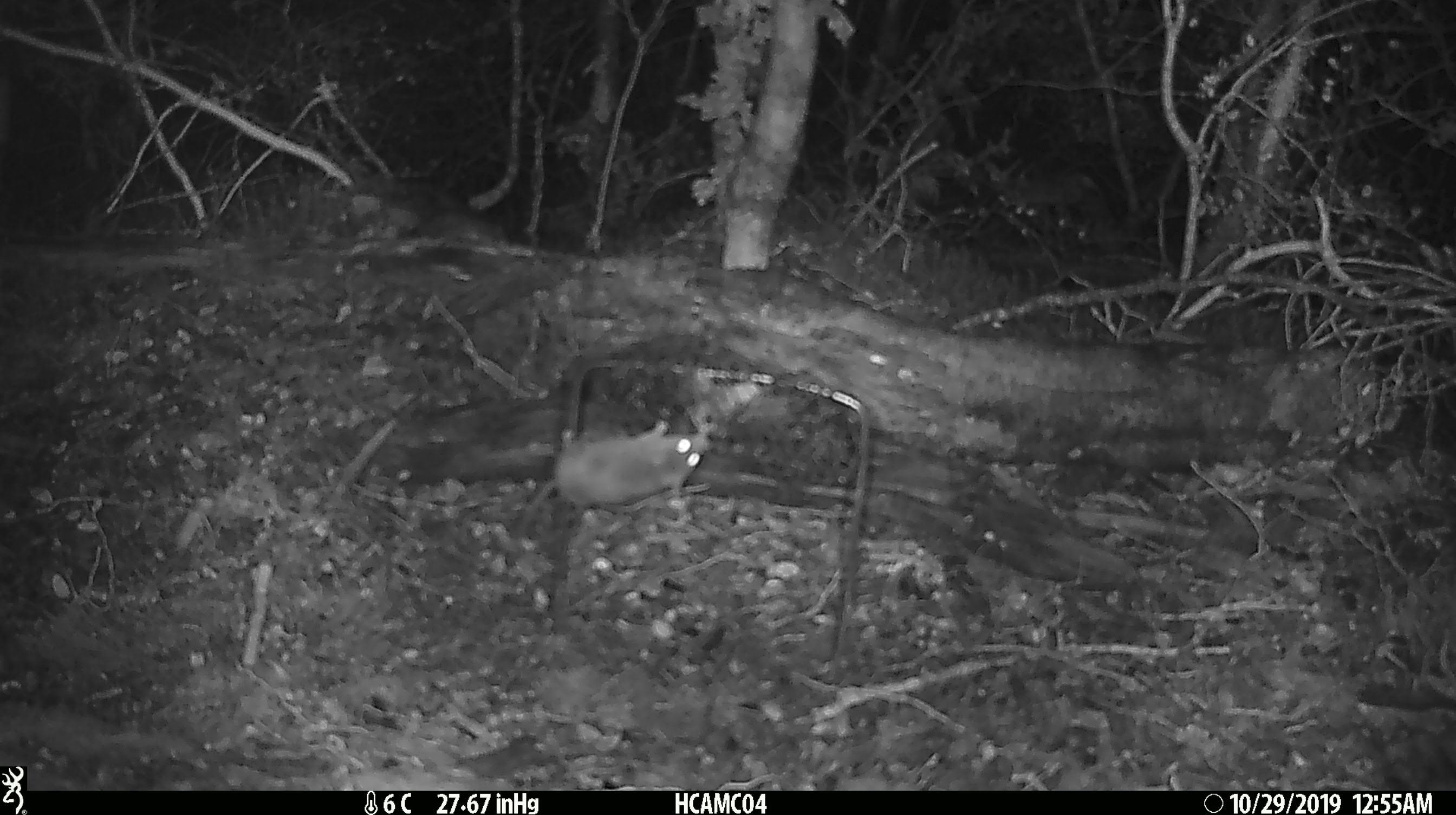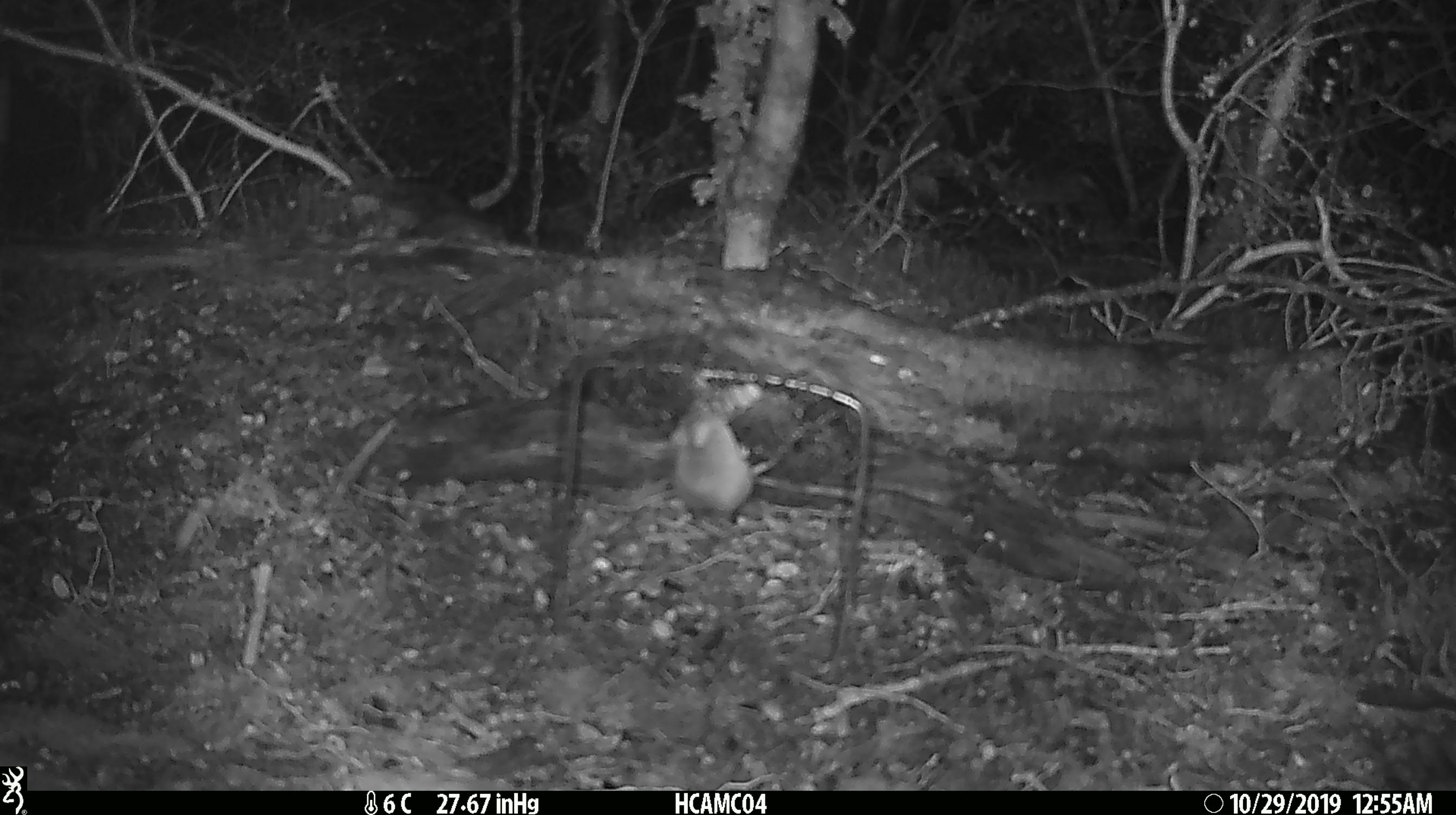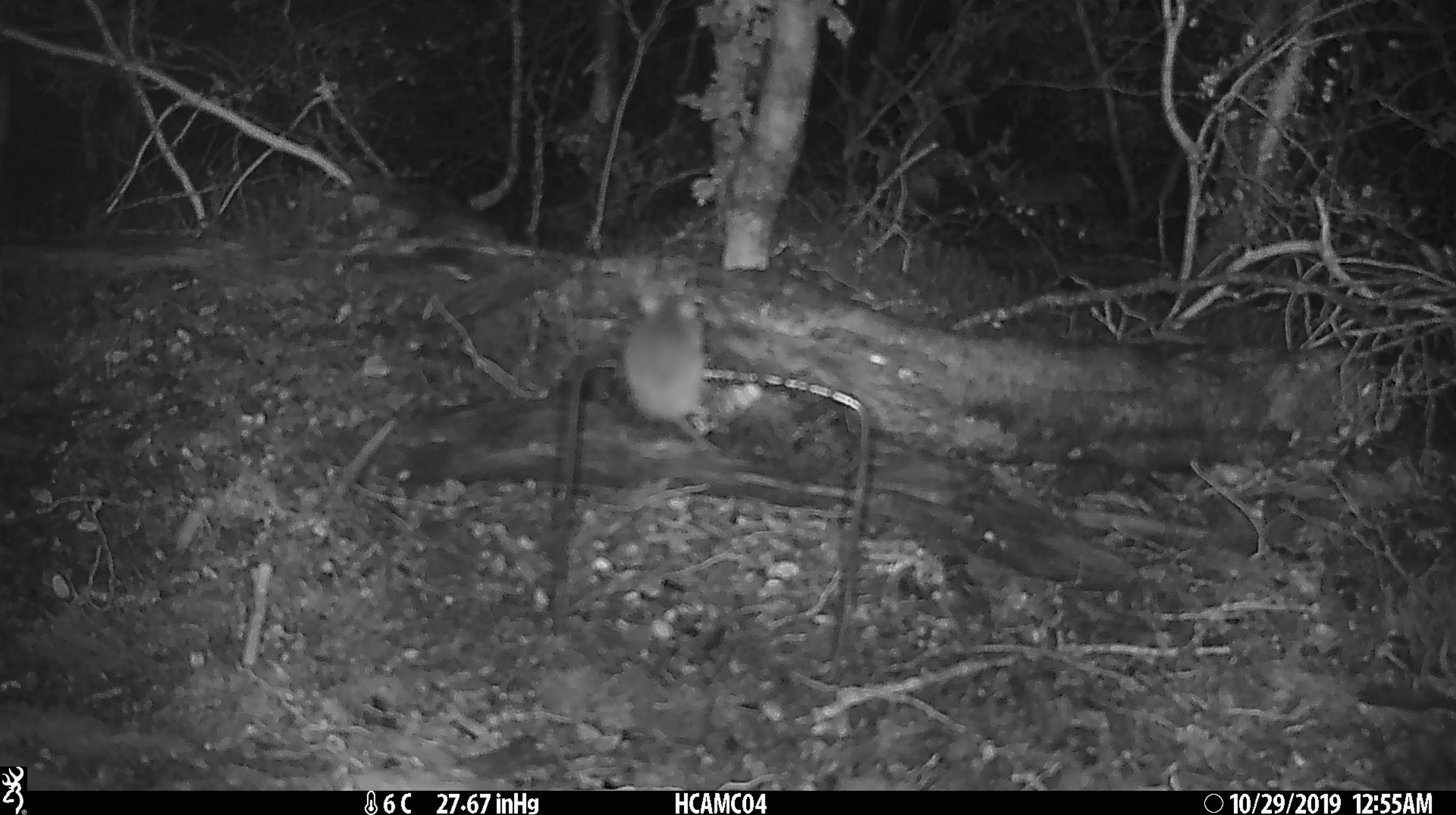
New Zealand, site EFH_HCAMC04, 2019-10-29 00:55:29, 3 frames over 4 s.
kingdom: Animalia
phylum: Chordata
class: Mammalia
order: Rodentia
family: Muridae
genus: Mus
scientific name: Mus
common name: mouse